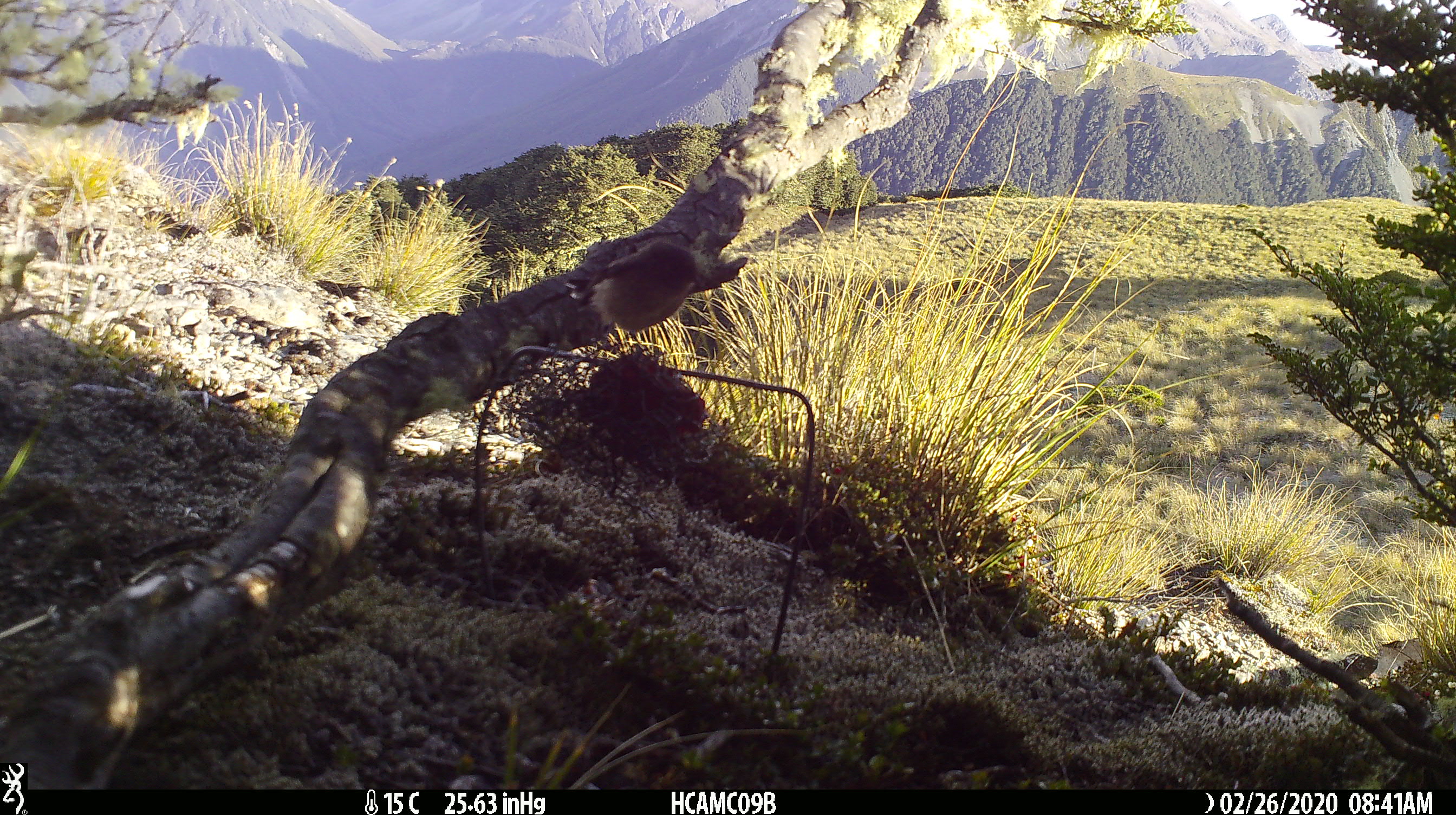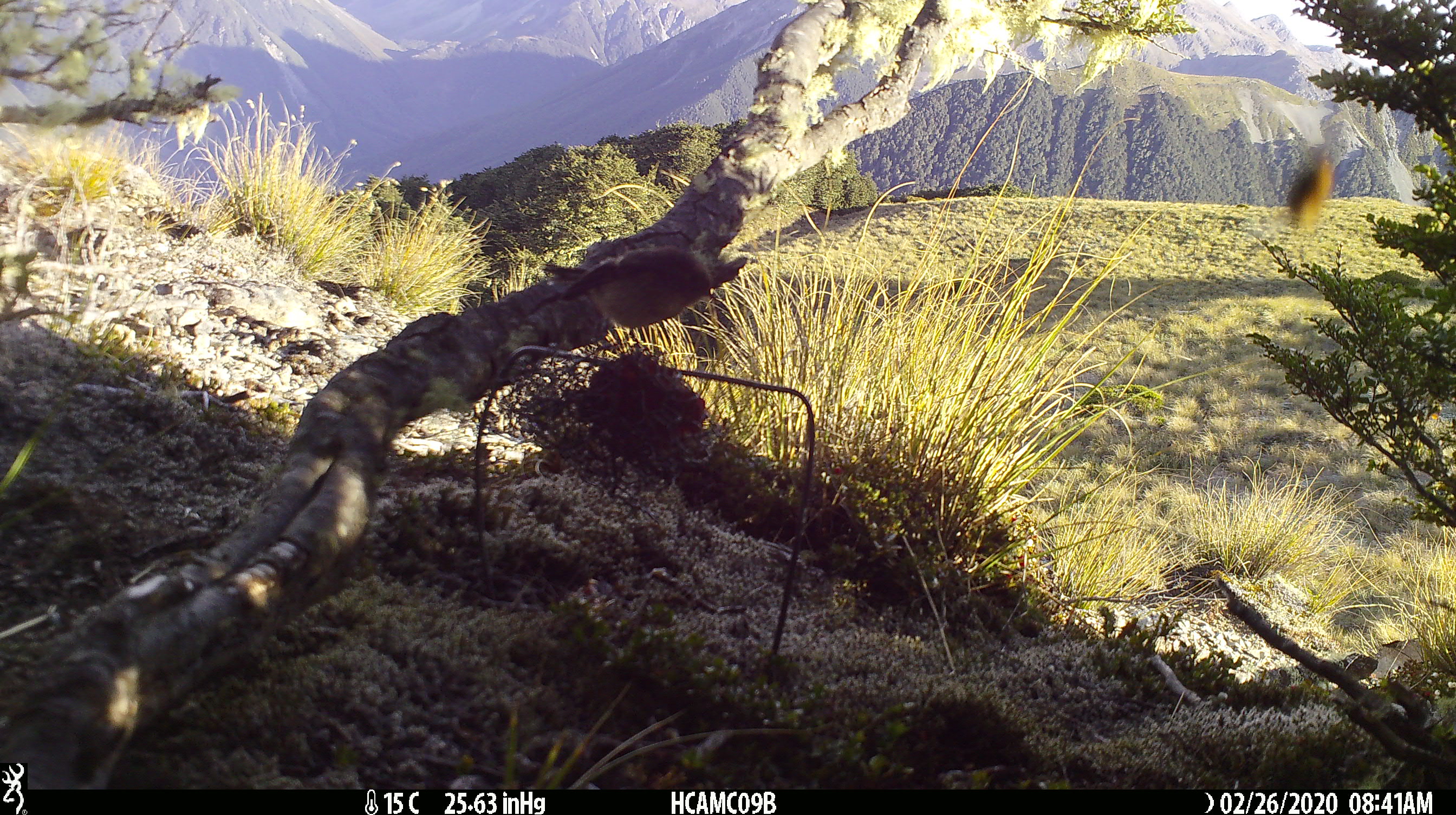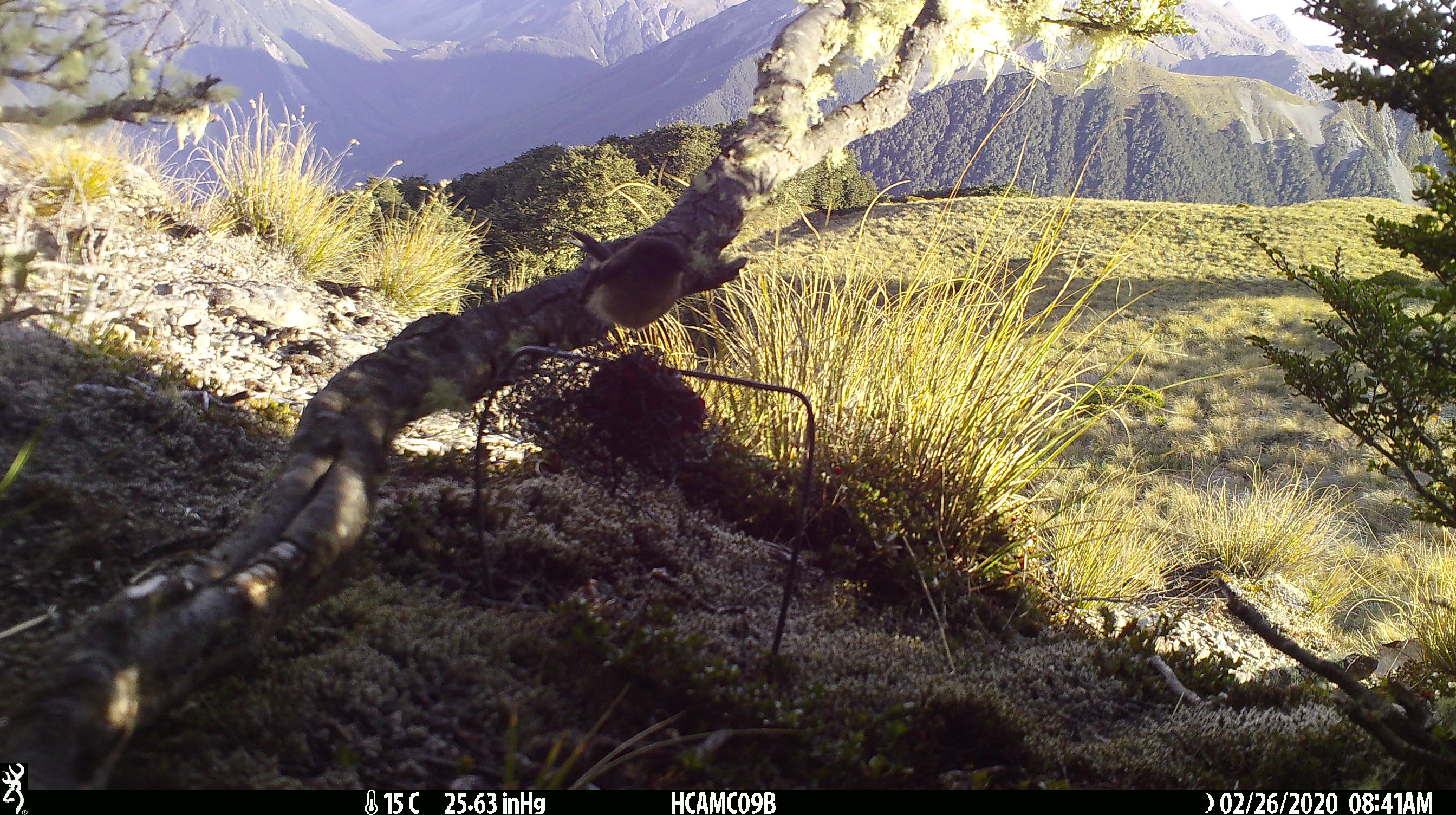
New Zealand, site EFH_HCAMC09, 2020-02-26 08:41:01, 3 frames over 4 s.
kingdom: Animalia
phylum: Chordata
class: Aves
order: Passeriformes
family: Petroicidae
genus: Petroica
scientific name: Petroica macrocephala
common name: tomtit